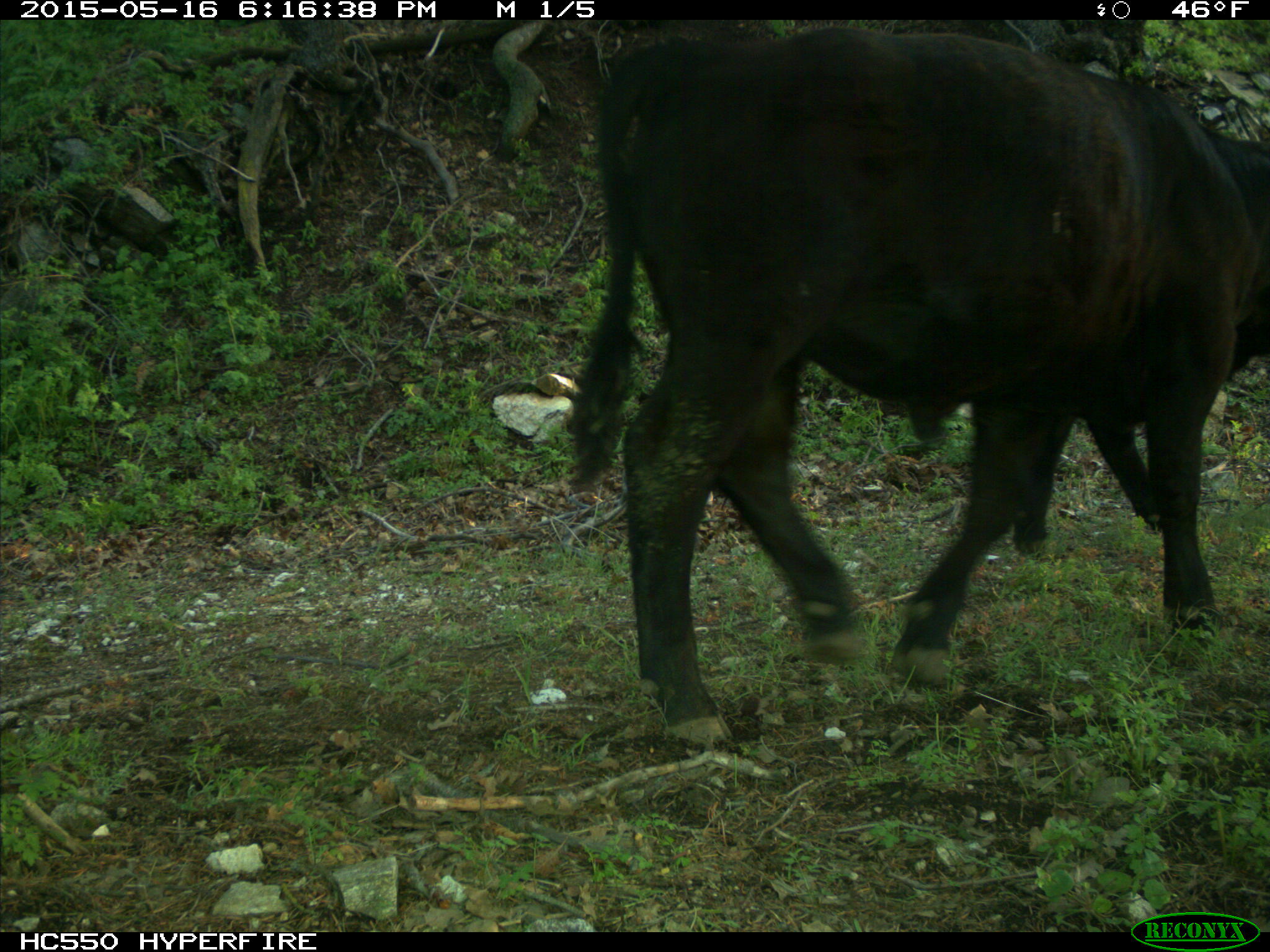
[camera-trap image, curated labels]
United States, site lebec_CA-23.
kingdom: Animalia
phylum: Chordata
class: Mammalia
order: Artiodactyla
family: Bovidae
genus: Bos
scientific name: Bos taurus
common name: domestic cow